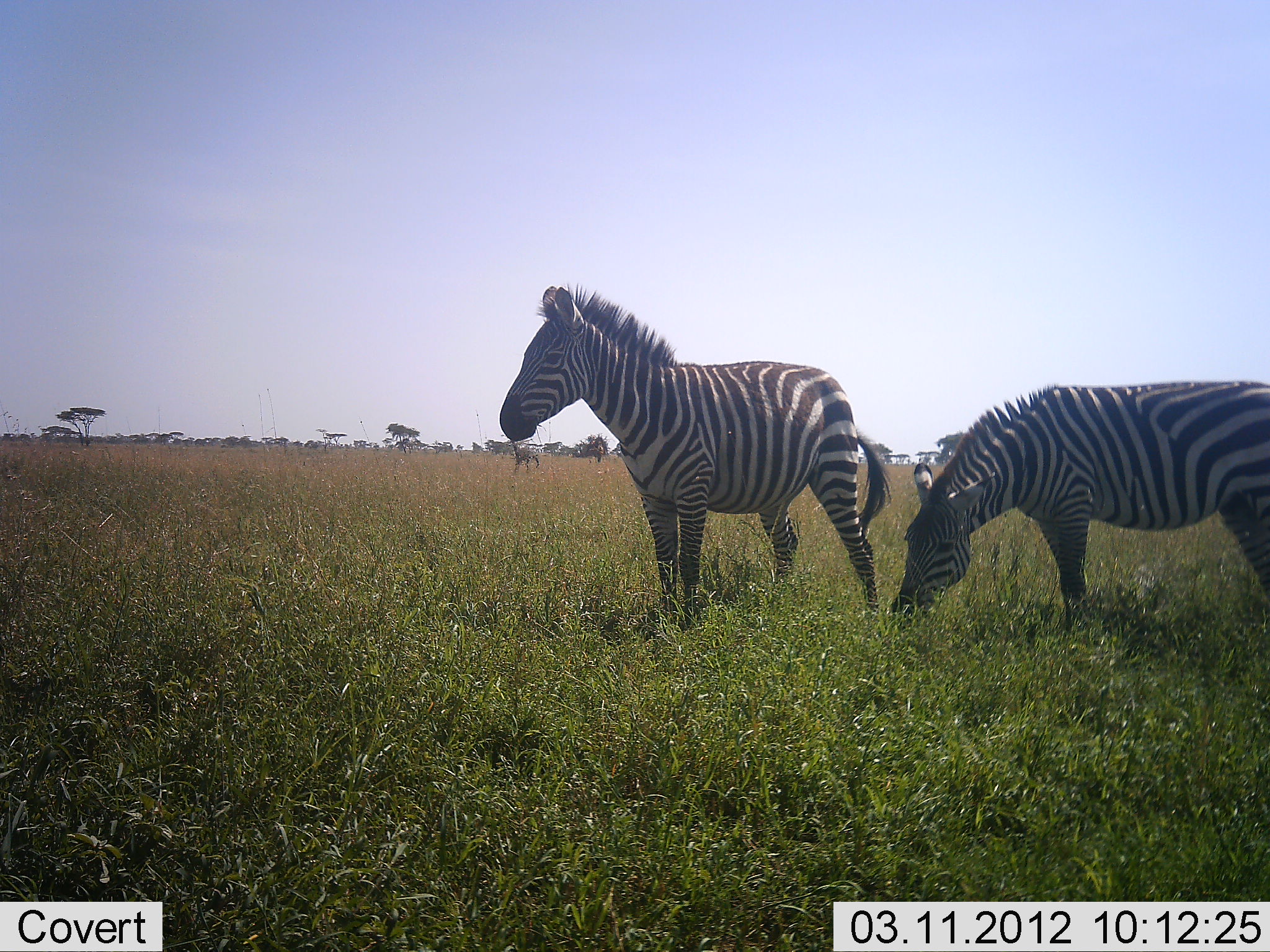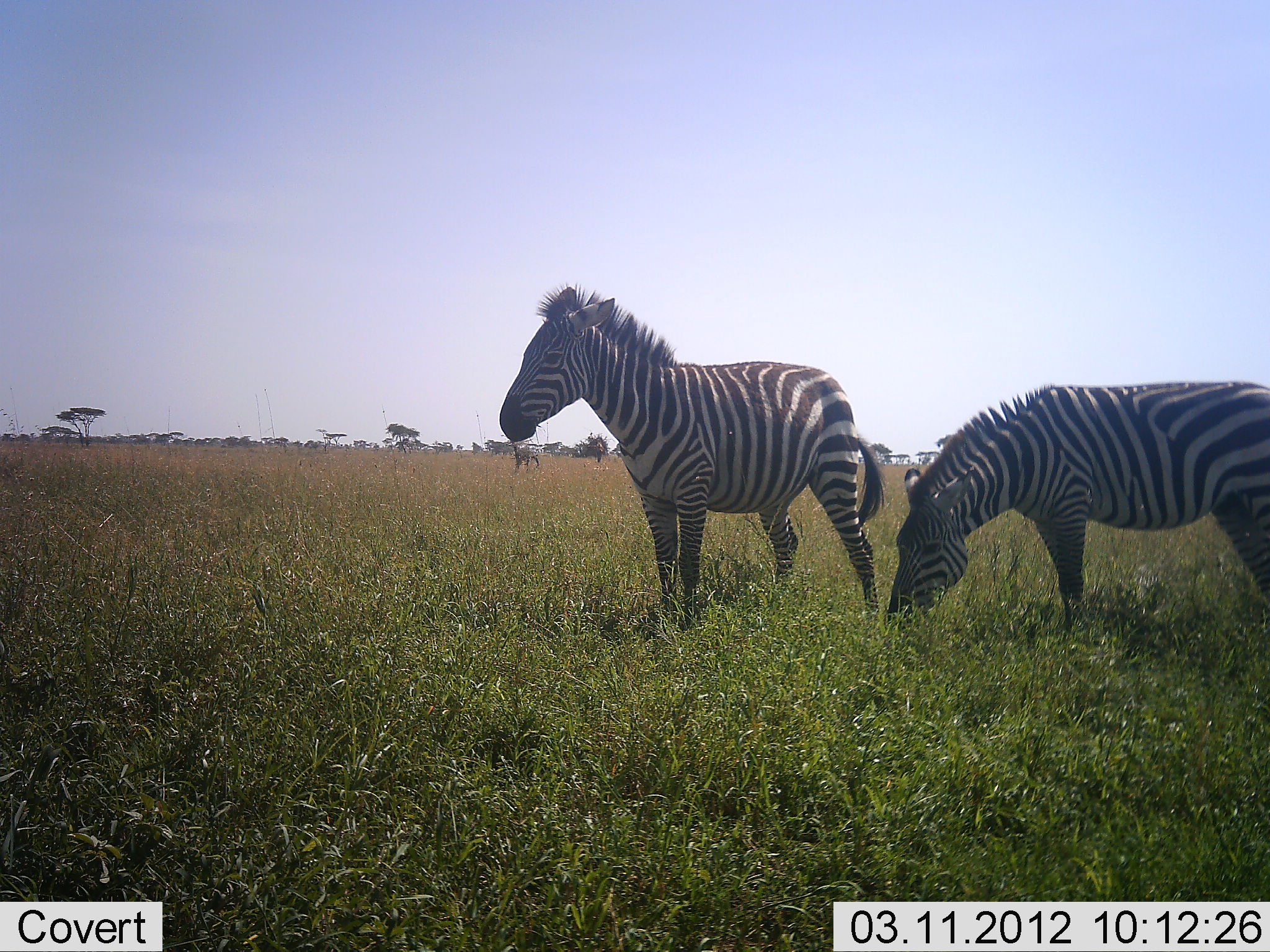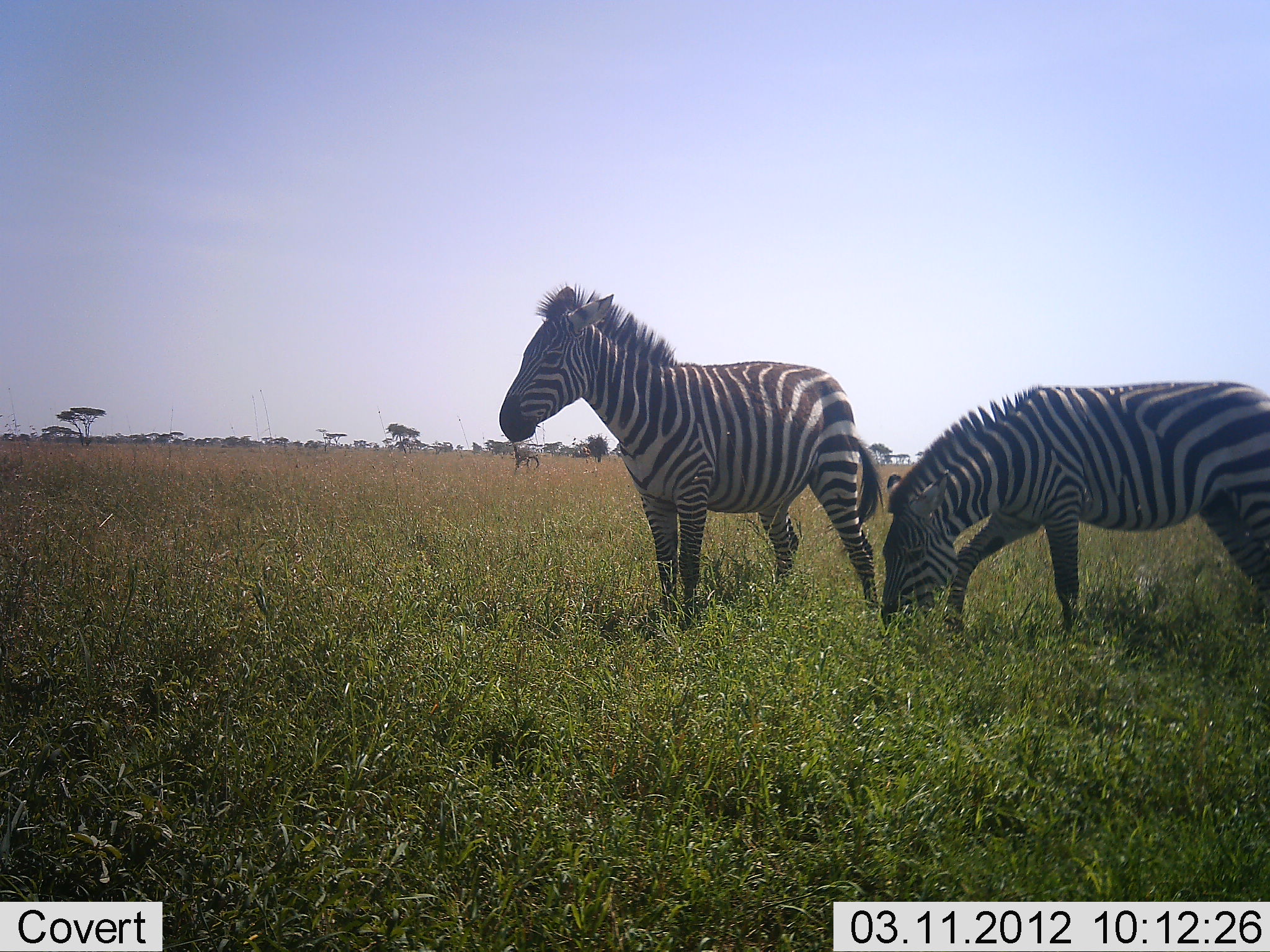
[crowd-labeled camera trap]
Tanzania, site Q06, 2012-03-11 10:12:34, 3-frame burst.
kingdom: Animalia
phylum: Chordata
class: Mammalia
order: Perissodactyla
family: Equidae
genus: Equus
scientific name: Equus quagga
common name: plains zebra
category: zebra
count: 2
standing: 88%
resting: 0%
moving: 0%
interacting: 0%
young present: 0%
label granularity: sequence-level